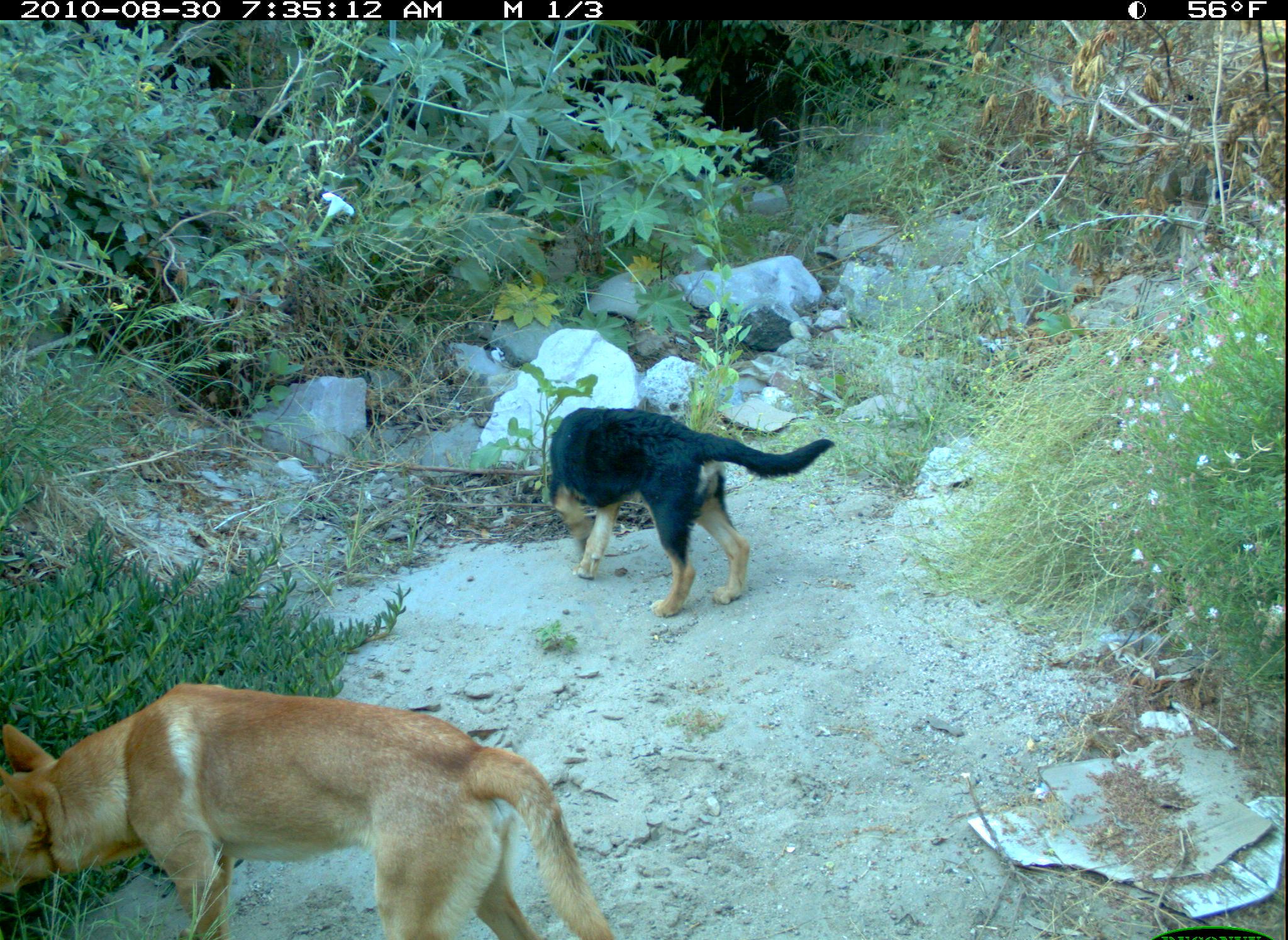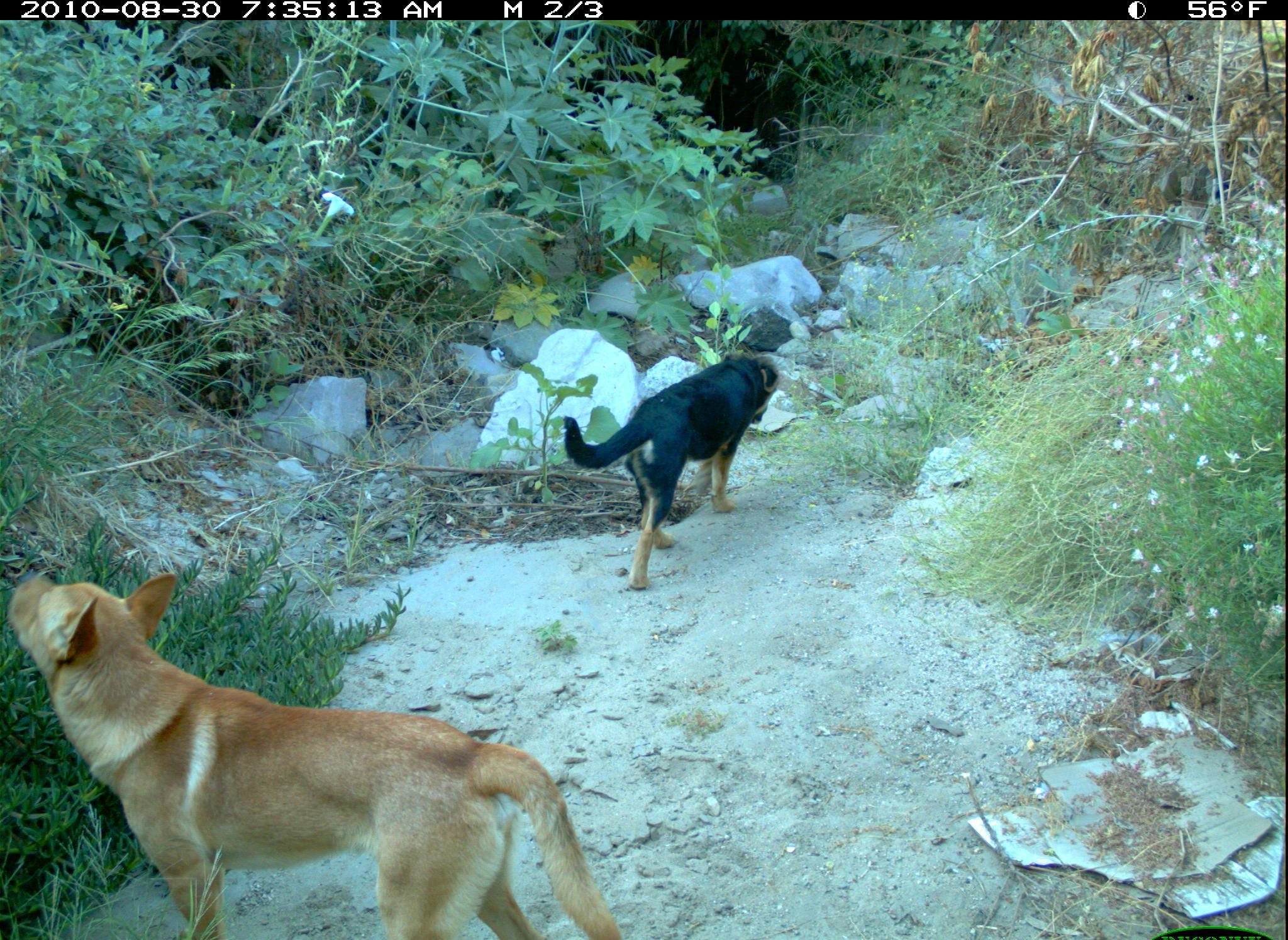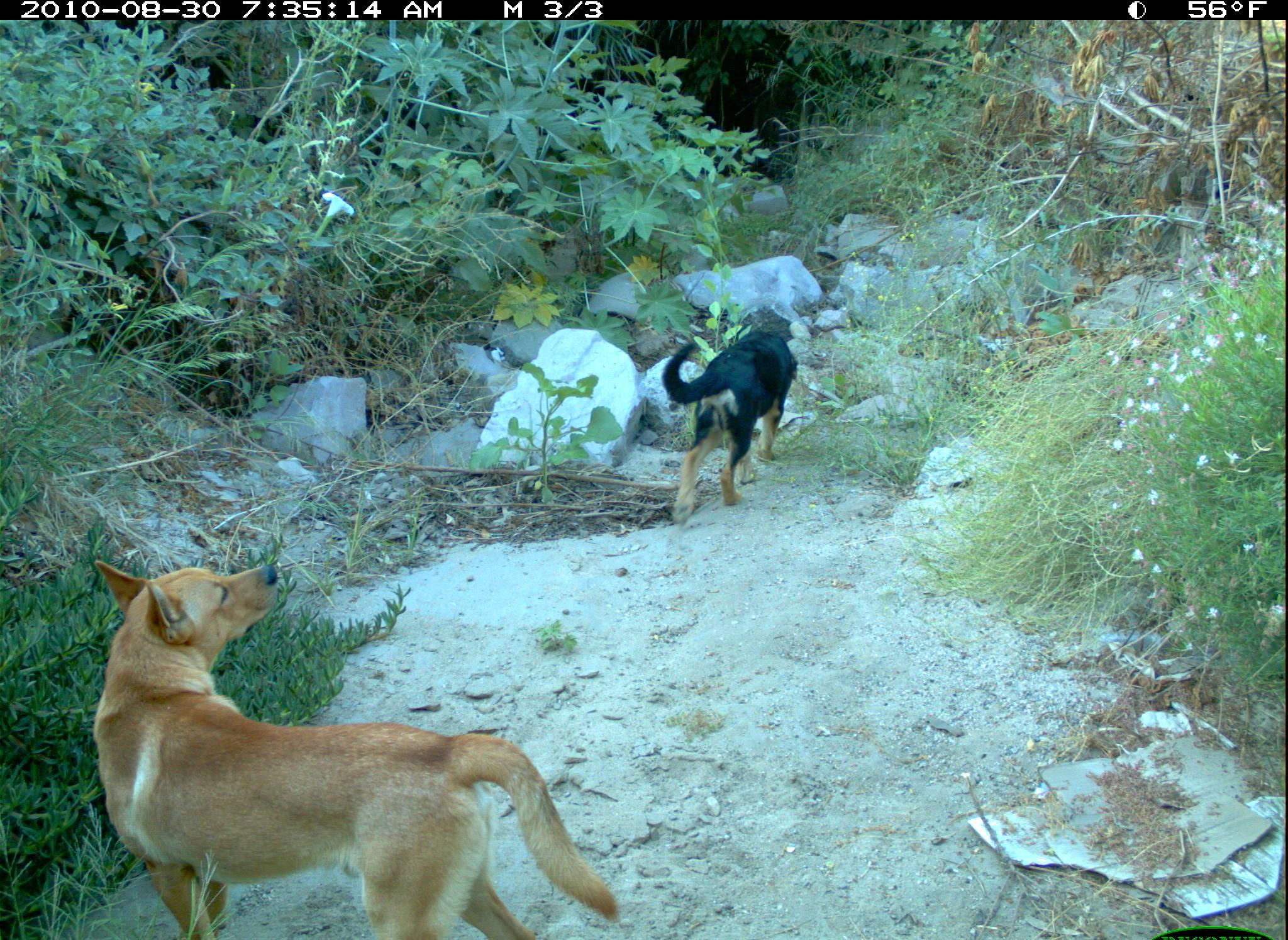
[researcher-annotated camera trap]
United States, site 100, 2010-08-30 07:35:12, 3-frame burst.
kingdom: Animalia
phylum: Chordata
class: Mammalia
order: Carnivora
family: Canidae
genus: Canis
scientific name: Canis familiaris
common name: domestic dog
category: dog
Dog (domestic dog) (Canis familiaris).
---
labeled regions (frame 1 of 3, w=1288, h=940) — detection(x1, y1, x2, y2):
dog: detection(10, 683, 623, 937); detection(530, 401, 837, 625)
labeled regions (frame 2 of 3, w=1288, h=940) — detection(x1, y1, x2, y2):
dog: detection(13, 562, 638, 937); detection(557, 343, 791, 593)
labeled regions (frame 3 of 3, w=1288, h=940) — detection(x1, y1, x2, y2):
dog: detection(89, 549, 630, 940); detection(658, 306, 805, 527)